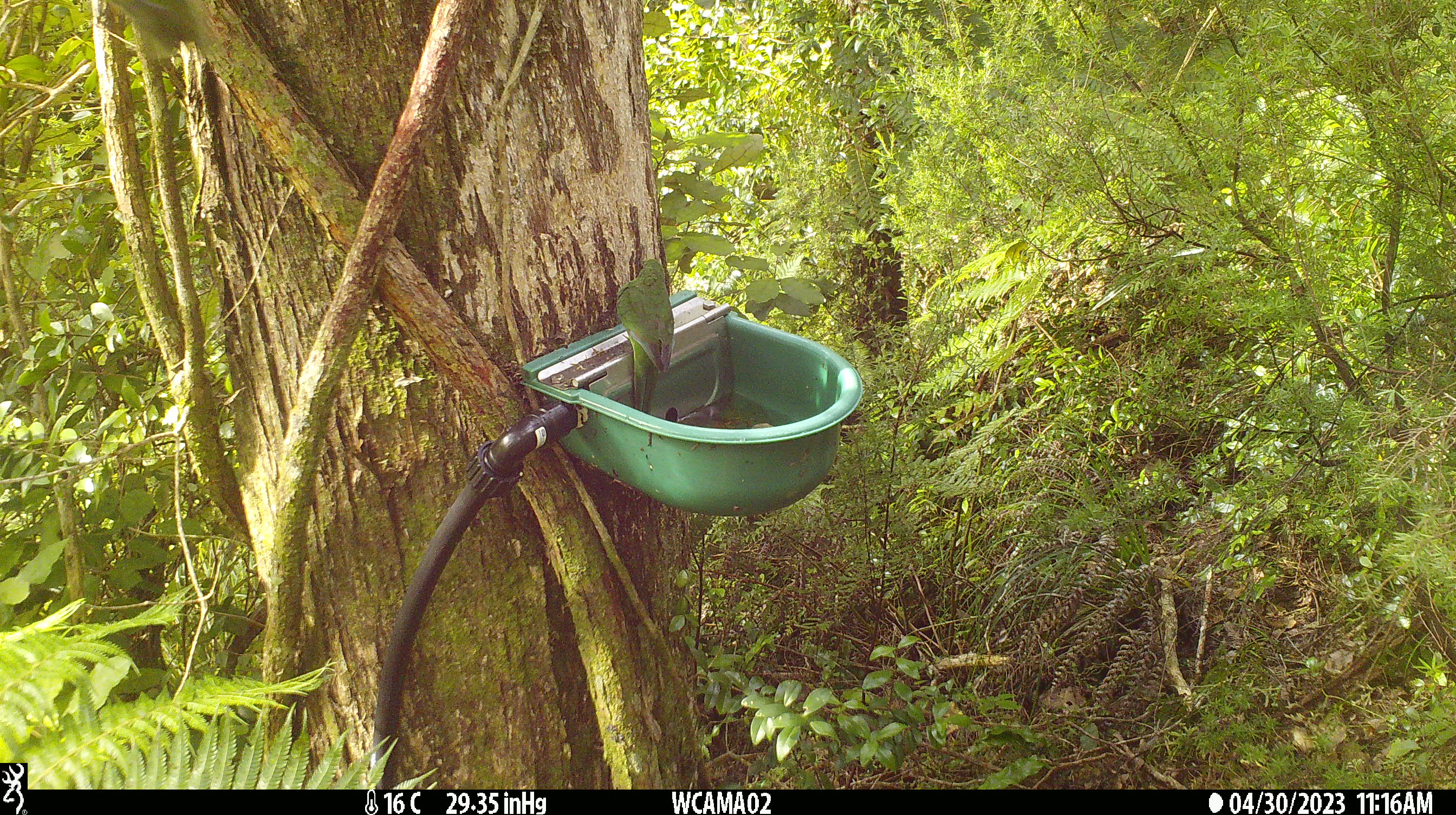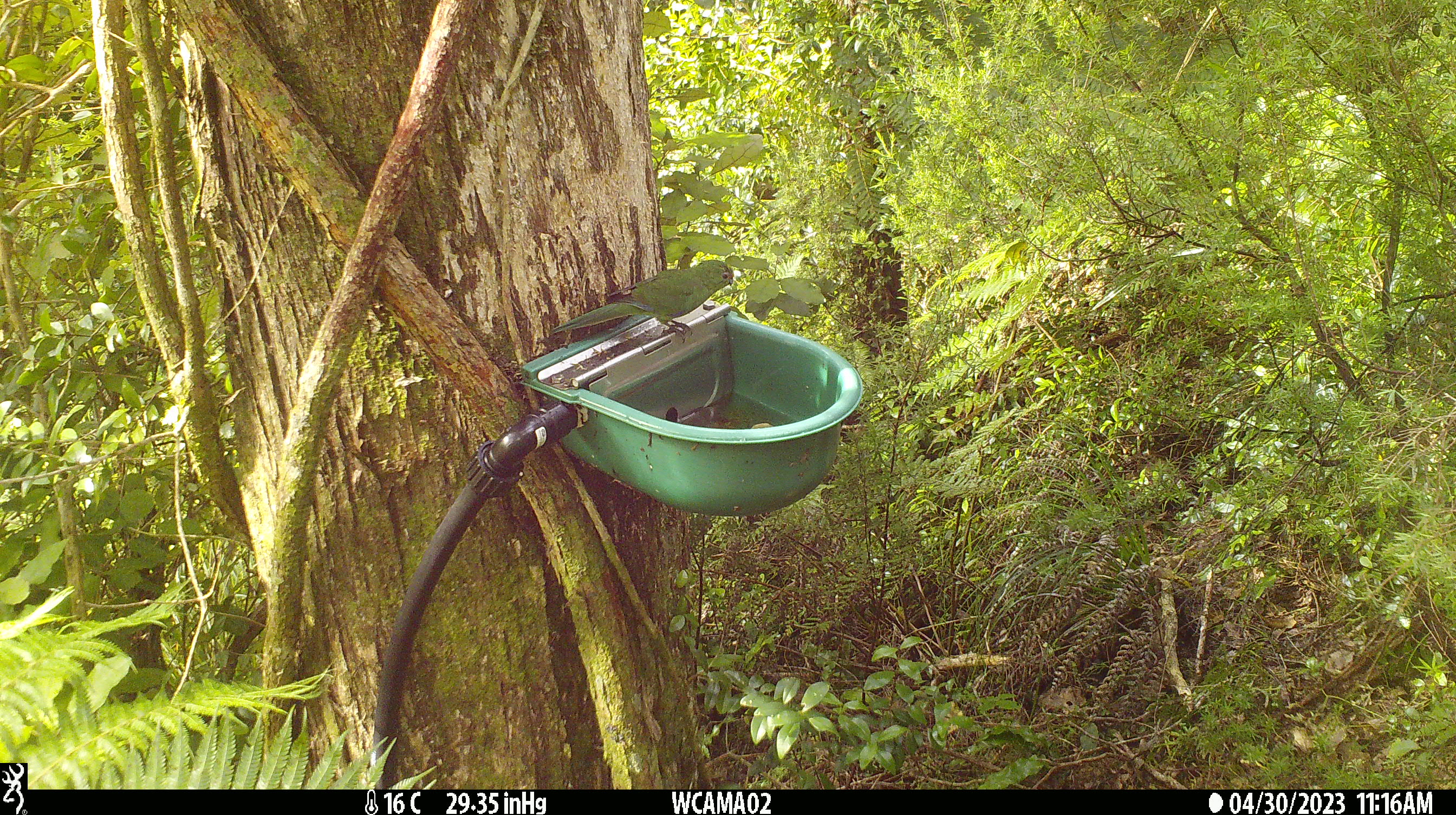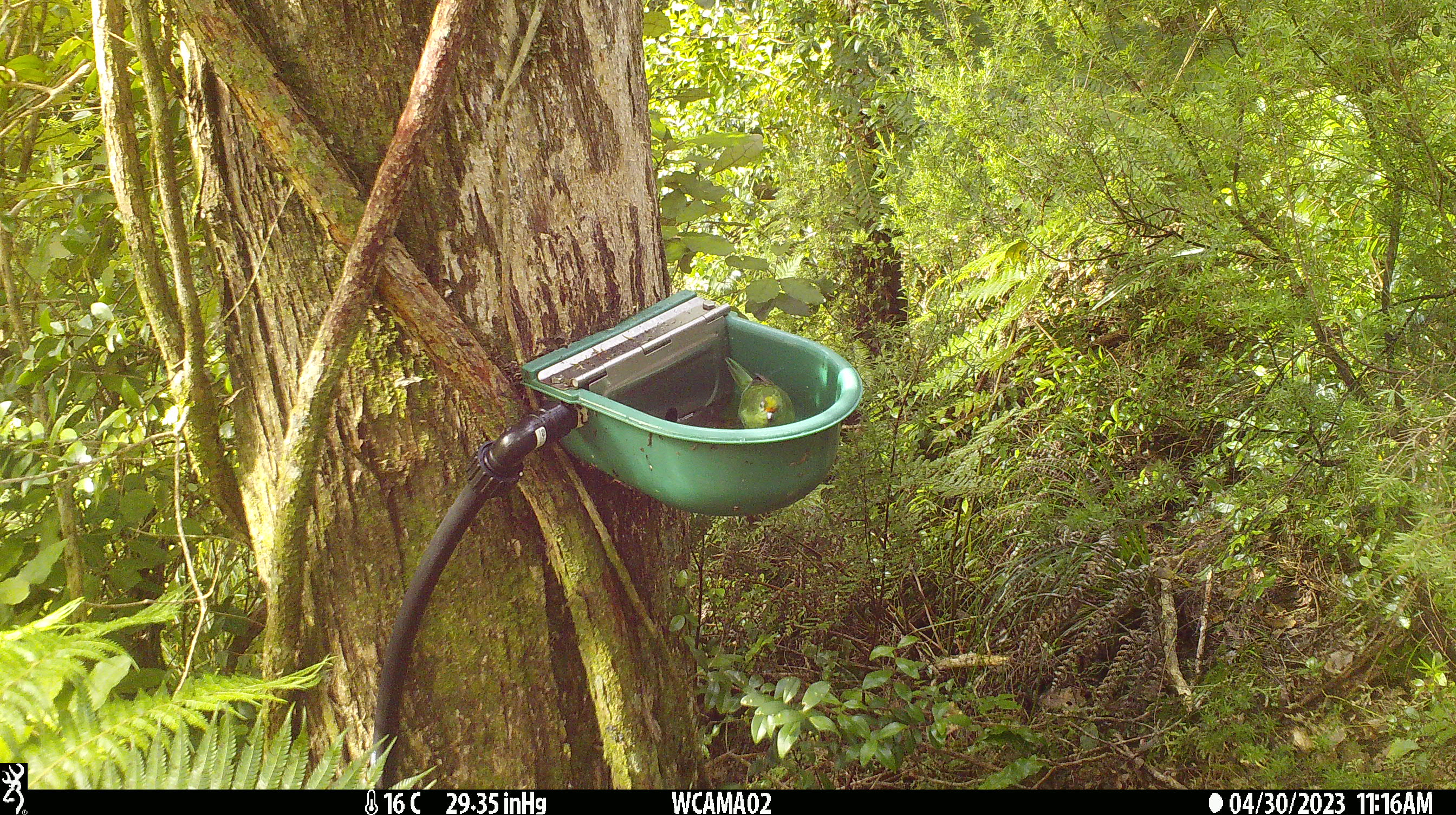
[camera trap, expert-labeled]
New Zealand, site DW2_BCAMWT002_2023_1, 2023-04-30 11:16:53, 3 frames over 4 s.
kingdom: Animalia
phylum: Chordata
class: Aves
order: Psittaciformes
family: Psittaculidae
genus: Cyanoramphus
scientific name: Cyanoramphus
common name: parakeet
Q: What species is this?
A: Parakeet (Cyanoramphus).